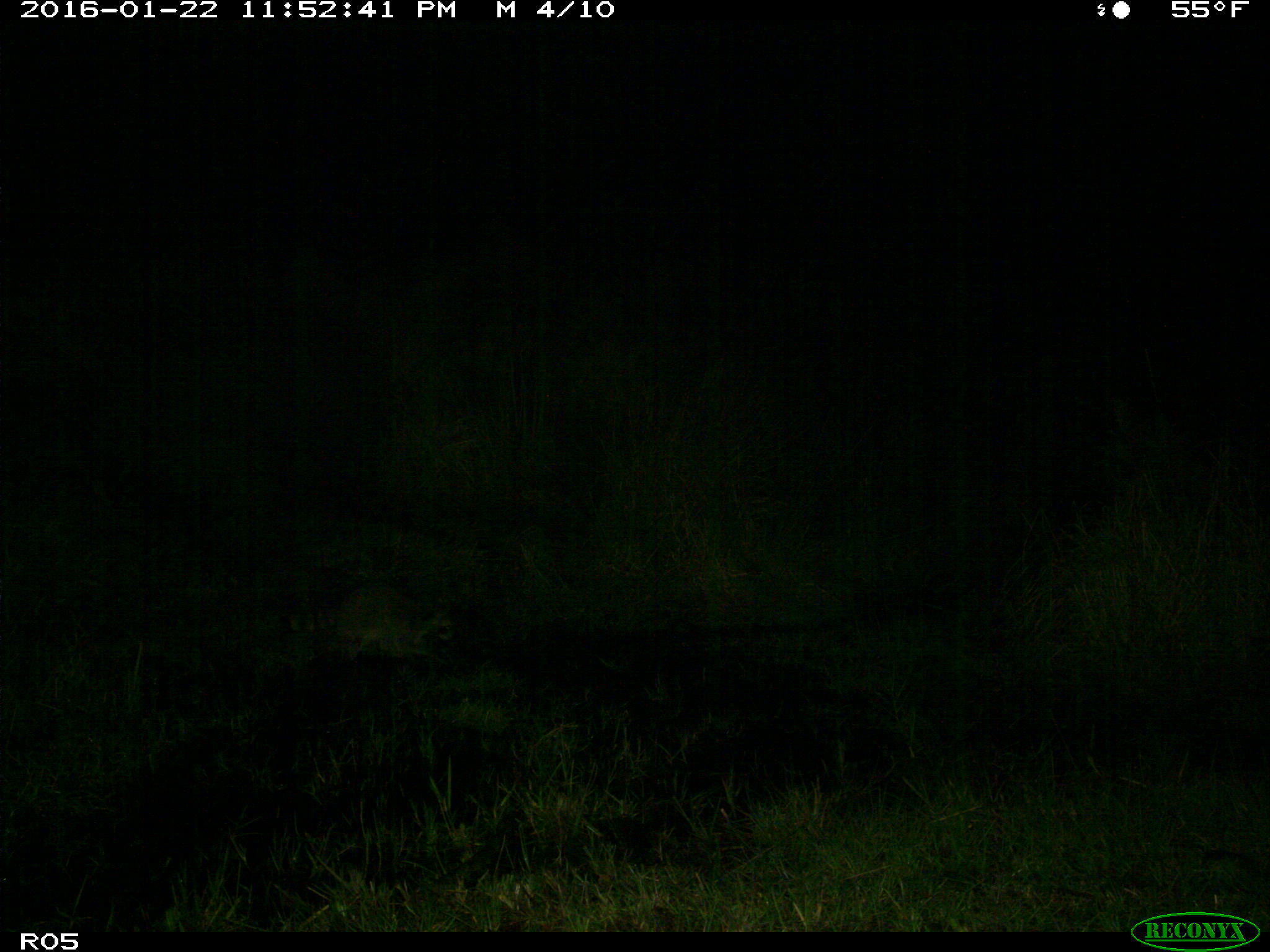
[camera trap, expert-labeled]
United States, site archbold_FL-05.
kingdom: Animalia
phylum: Chordata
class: Mammalia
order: Carnivora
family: Procyonidae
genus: Procyon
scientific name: Procyon lotor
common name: common raccoon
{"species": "Procyon lotor (common raccoon)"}